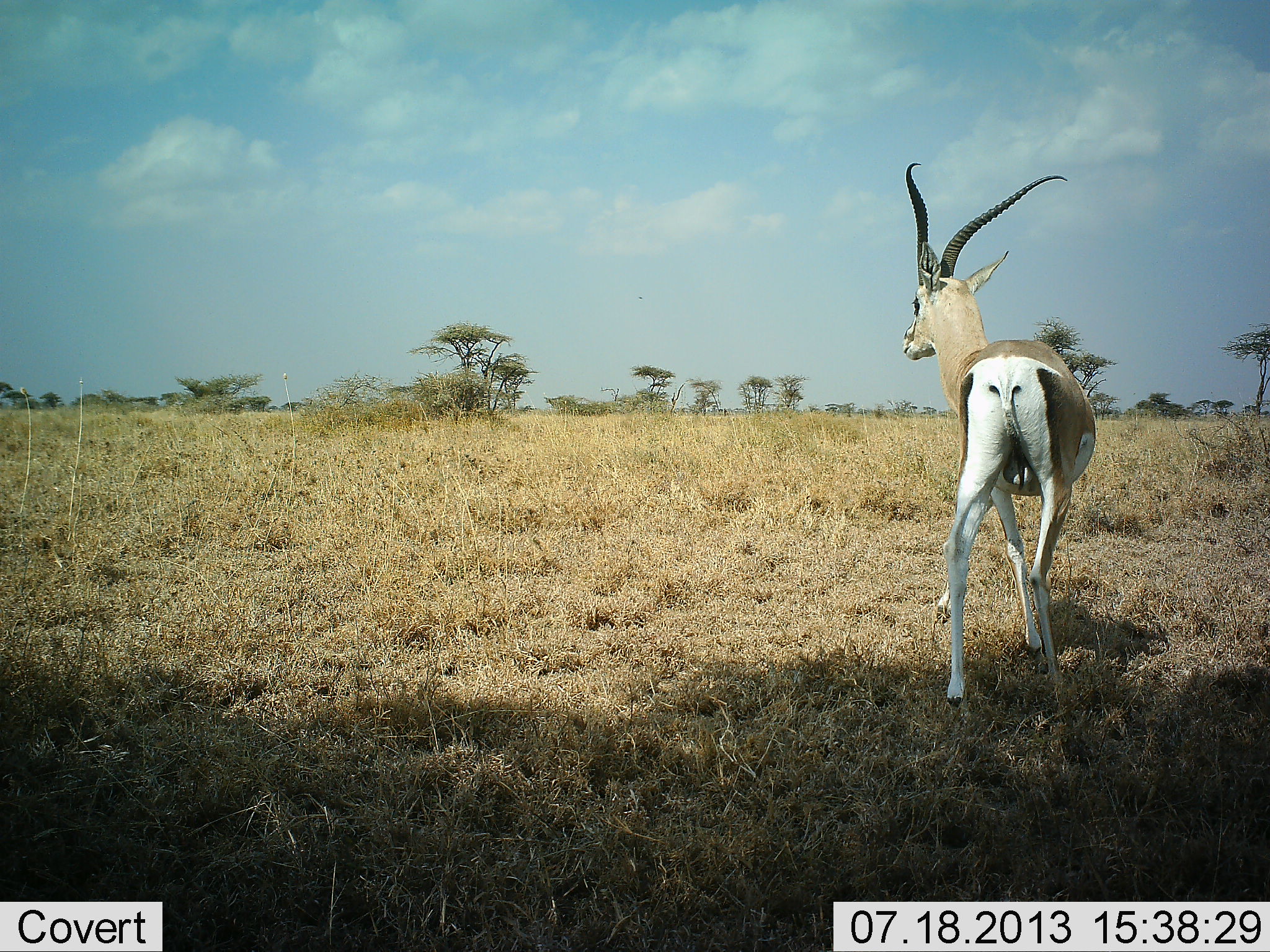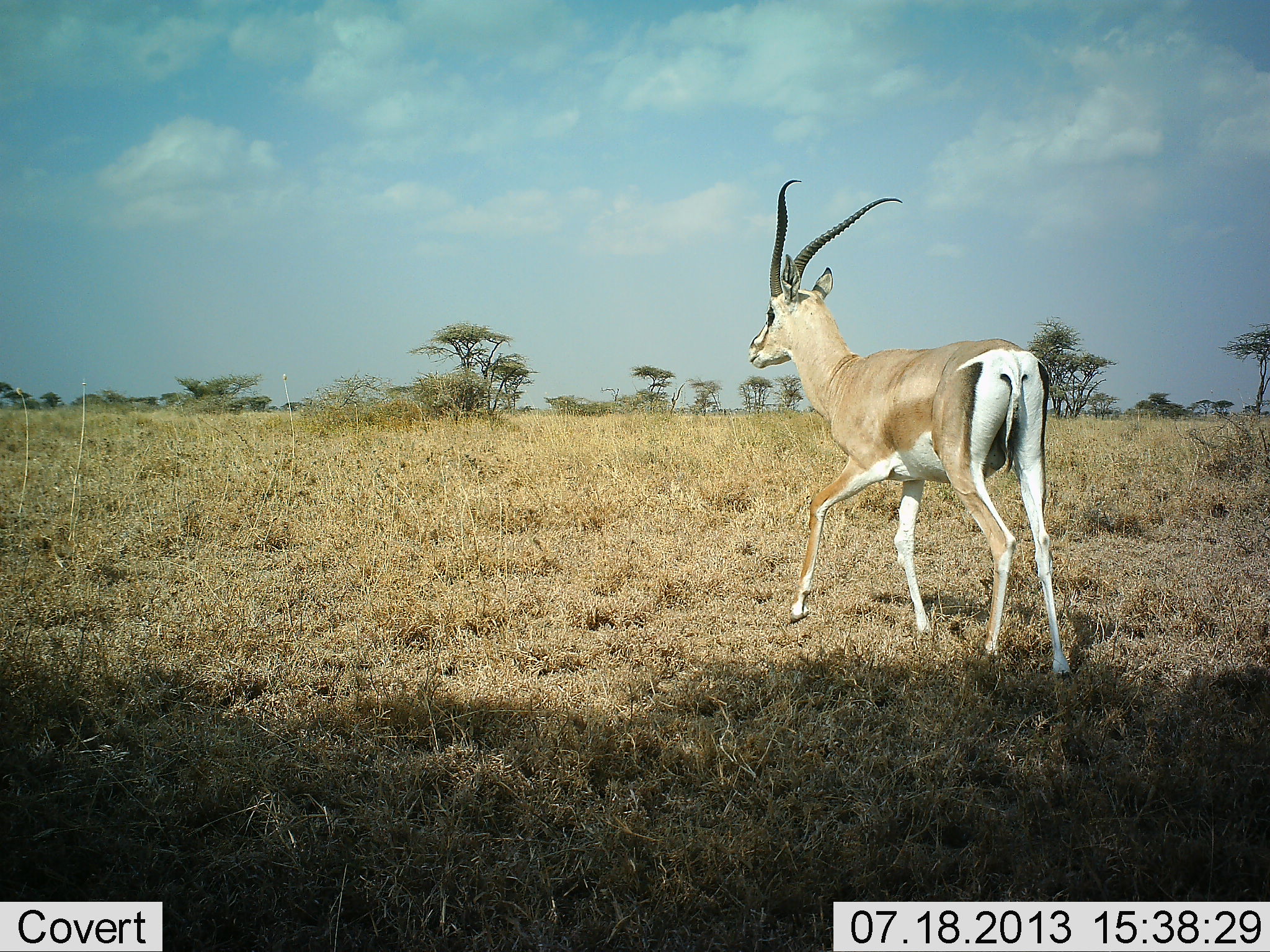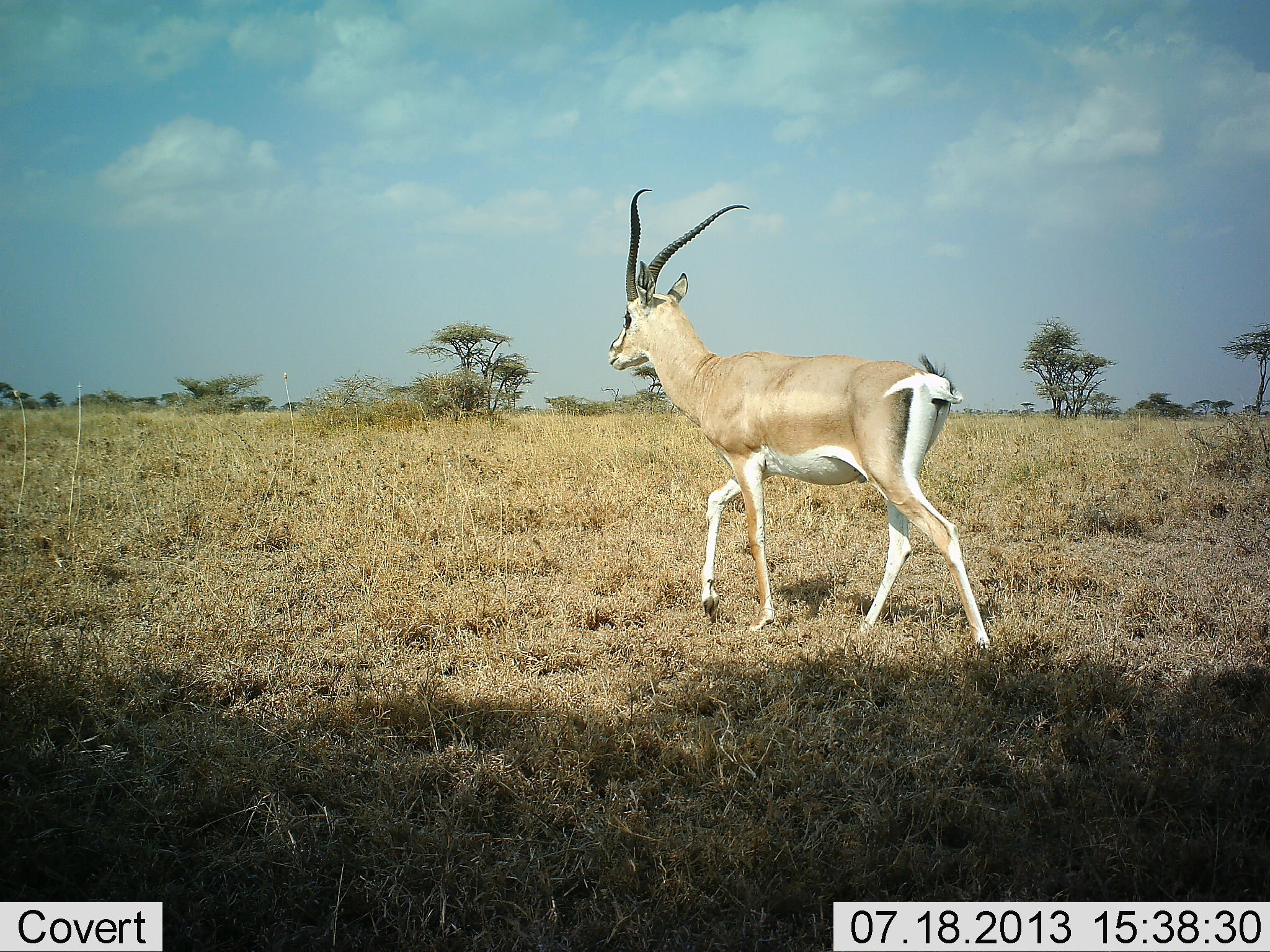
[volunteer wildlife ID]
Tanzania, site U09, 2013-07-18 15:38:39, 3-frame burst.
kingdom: Animalia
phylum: Chordata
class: Mammalia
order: Artiodactyla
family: Bovidae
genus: Nanger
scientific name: Nanger granti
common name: grant's gazelle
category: gazellegrants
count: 1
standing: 0%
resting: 0%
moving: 100%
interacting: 0%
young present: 0%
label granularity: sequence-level